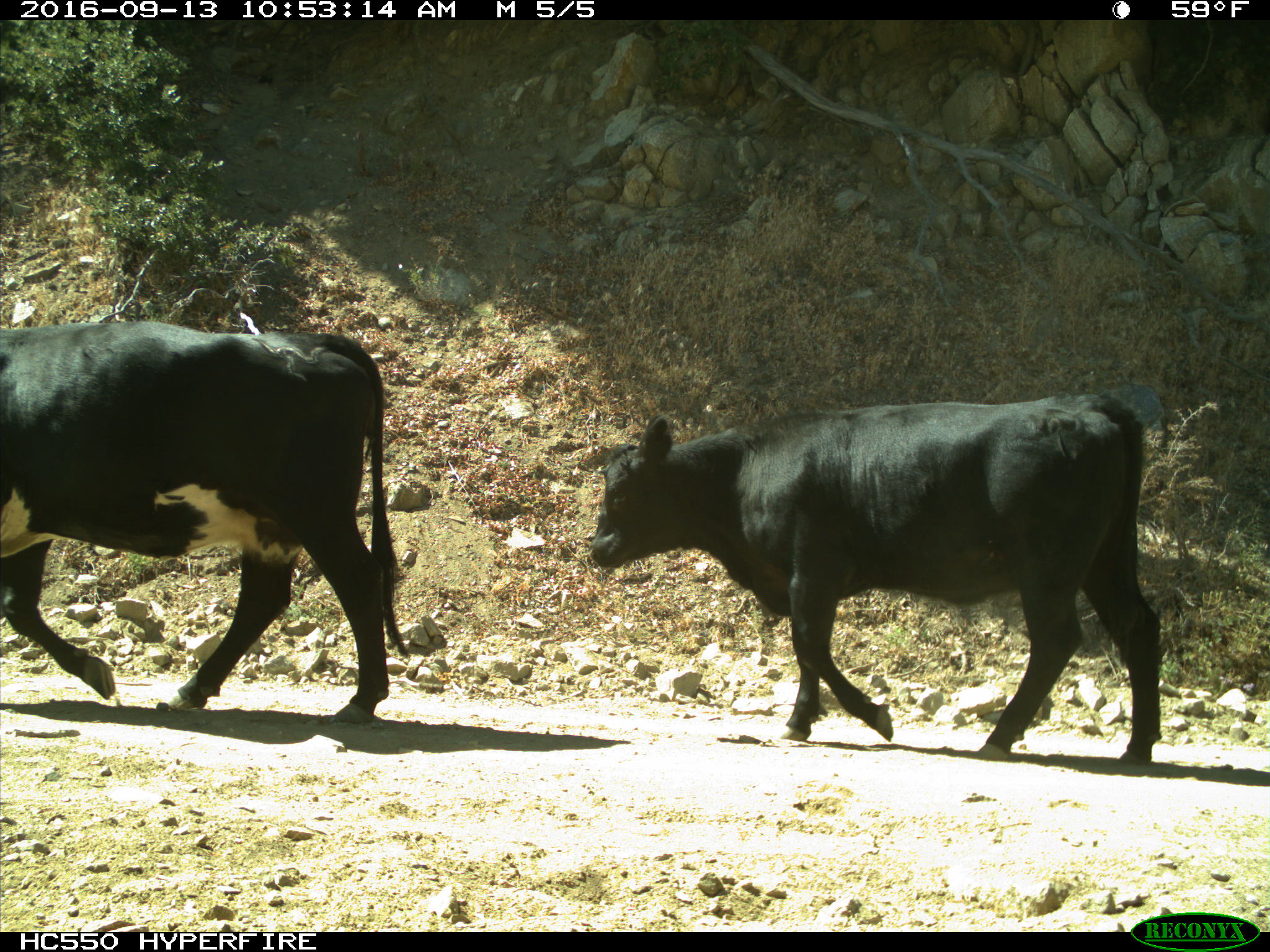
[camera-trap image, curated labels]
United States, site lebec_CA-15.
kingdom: Animalia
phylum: Chordata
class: Mammalia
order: Artiodactyla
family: Bovidae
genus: Bos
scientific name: Bos taurus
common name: domestic cow